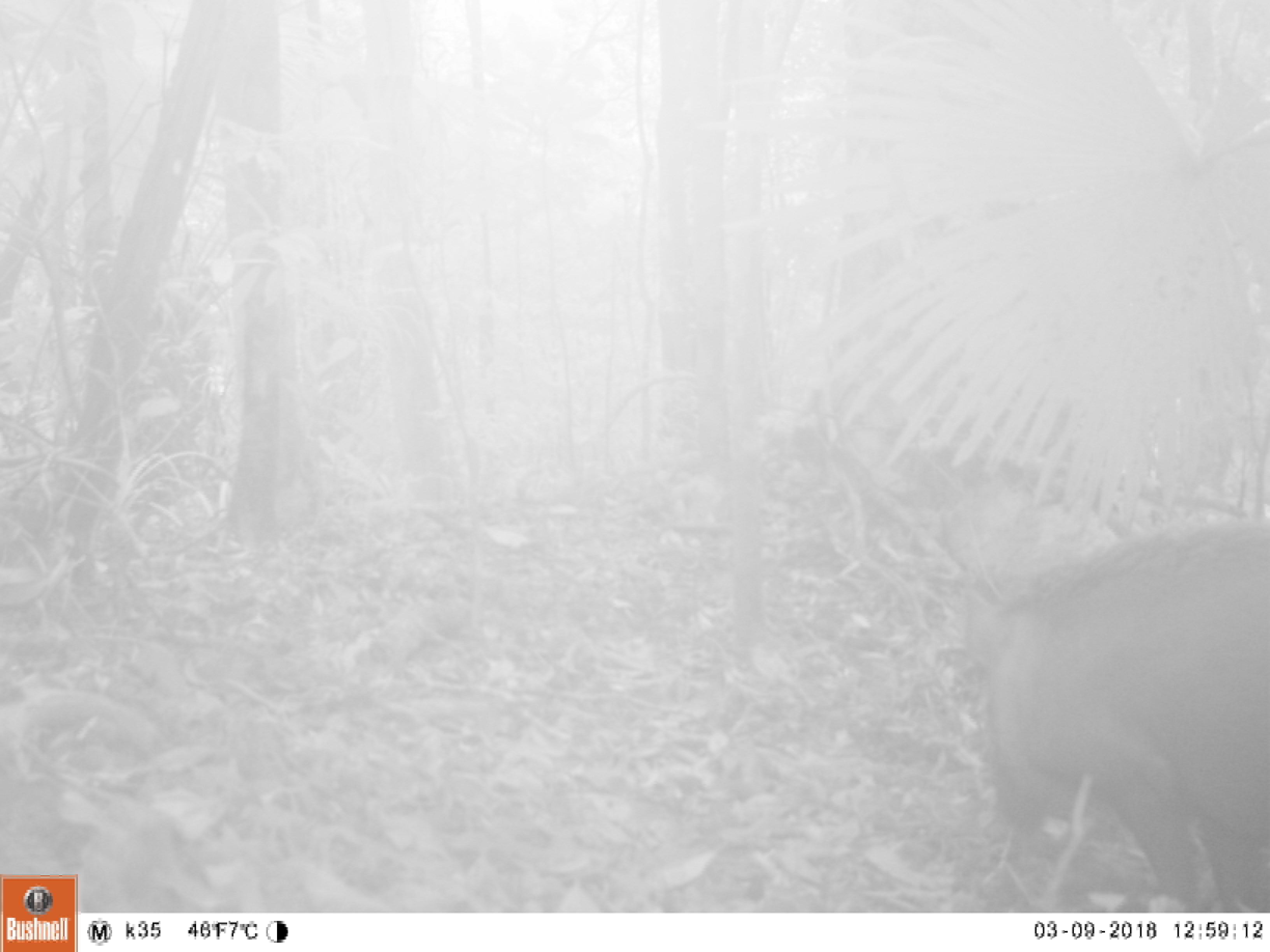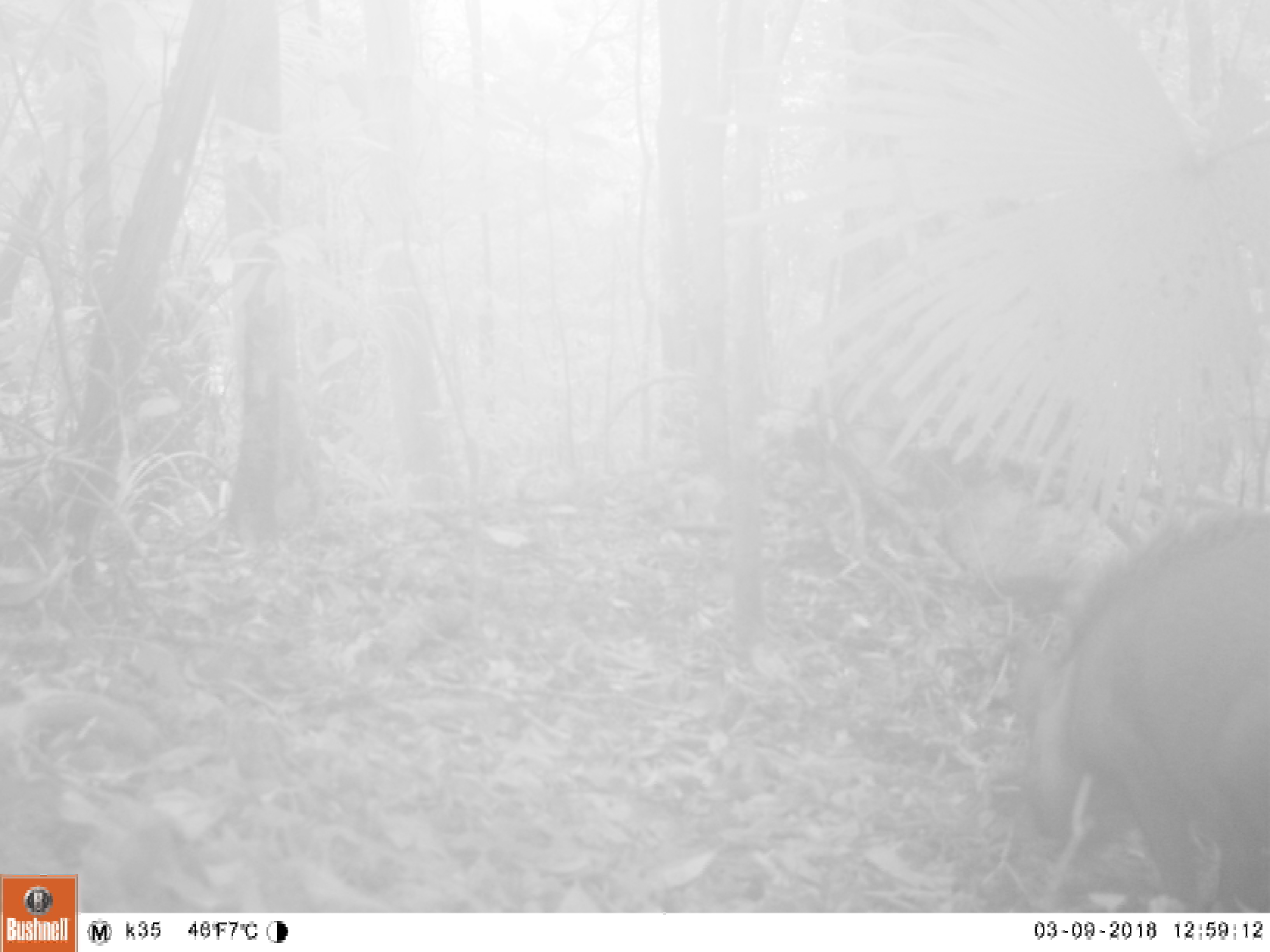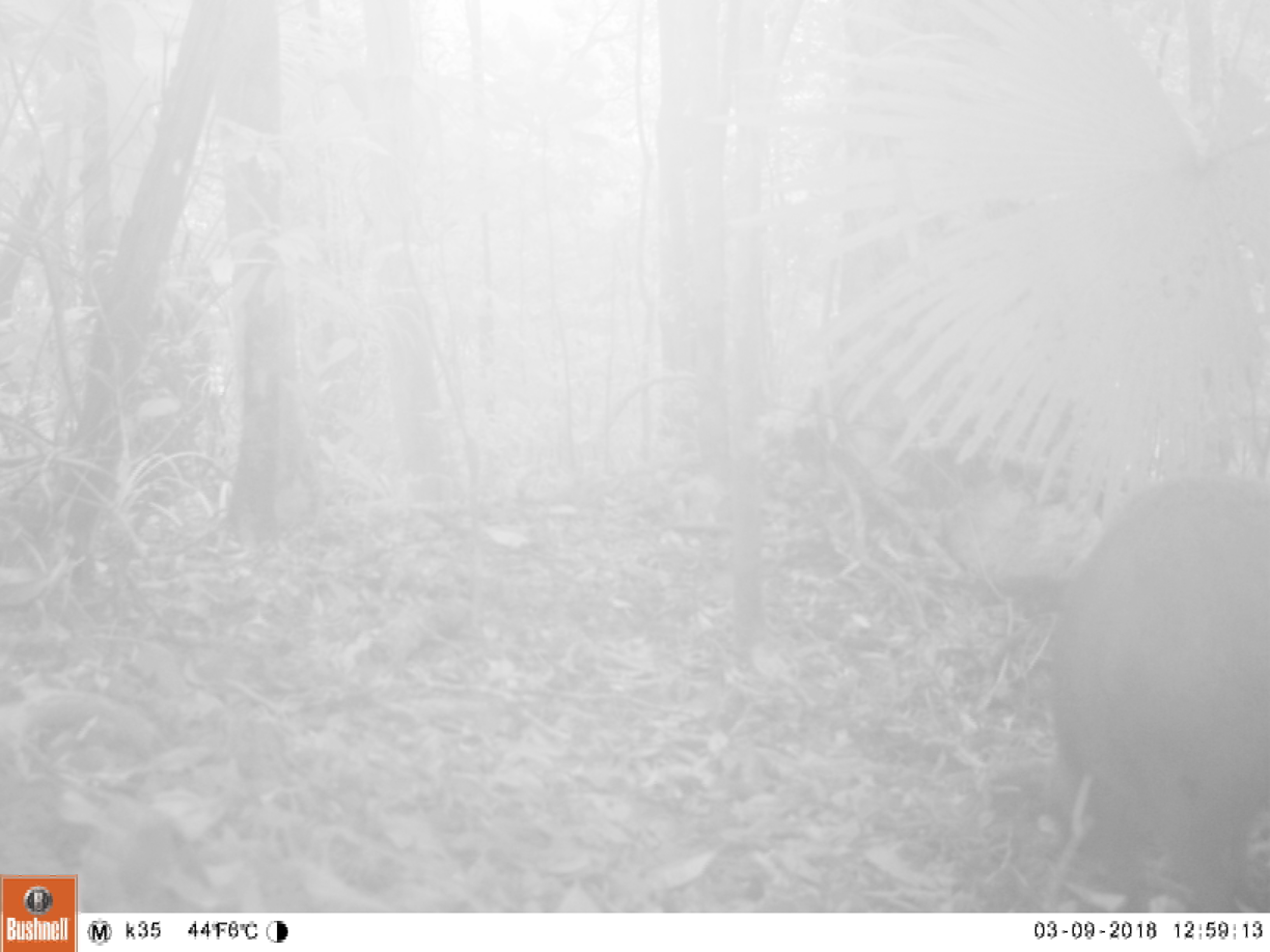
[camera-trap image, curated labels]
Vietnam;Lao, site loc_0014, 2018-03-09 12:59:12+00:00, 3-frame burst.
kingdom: Animalia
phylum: Chordata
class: Mammalia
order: Artiodactyla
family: Suidae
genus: Sus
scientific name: Sus scrofa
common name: eurasian wild pig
Eurasian wild pig (Sus scrofa). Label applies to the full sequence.